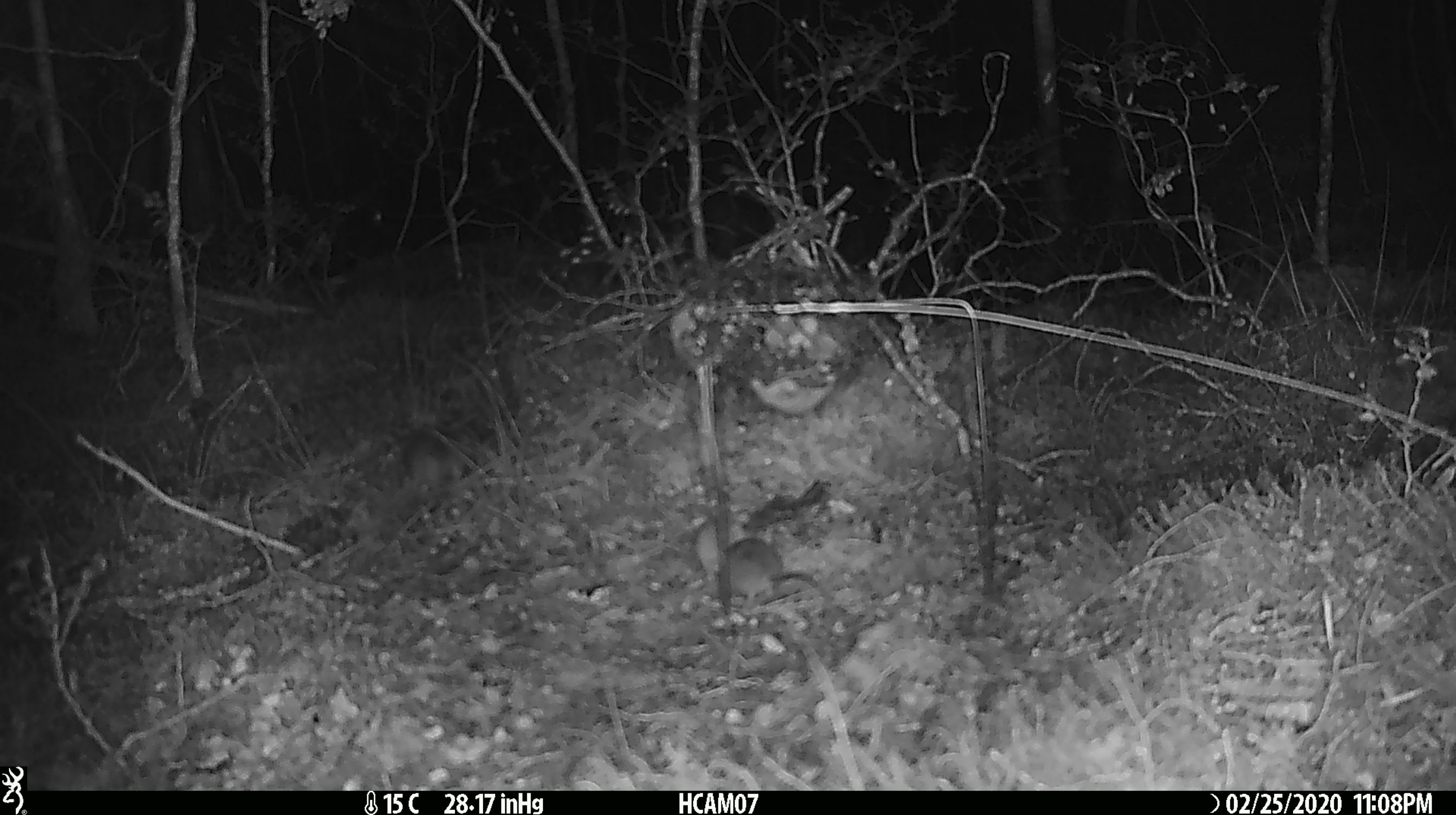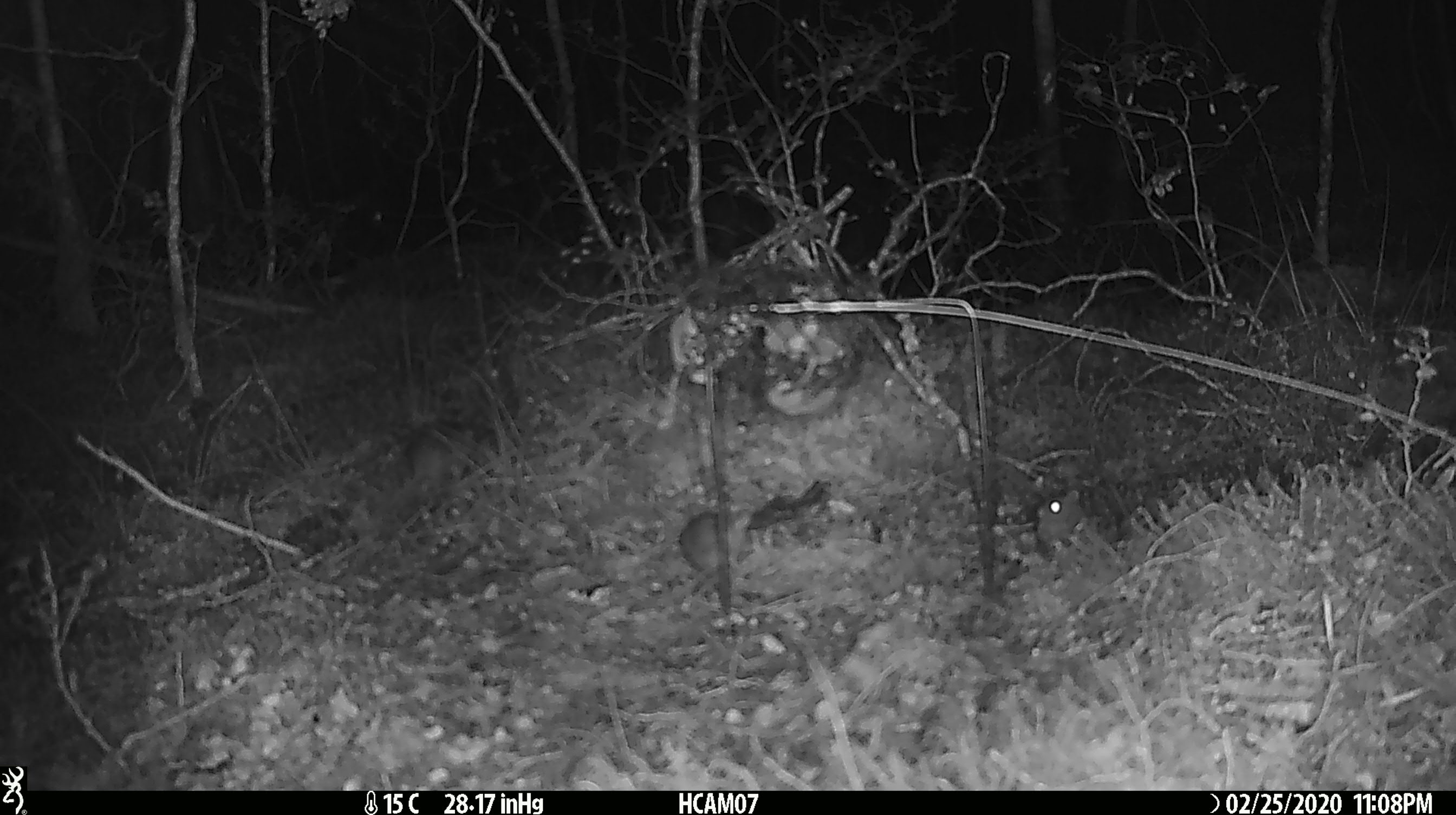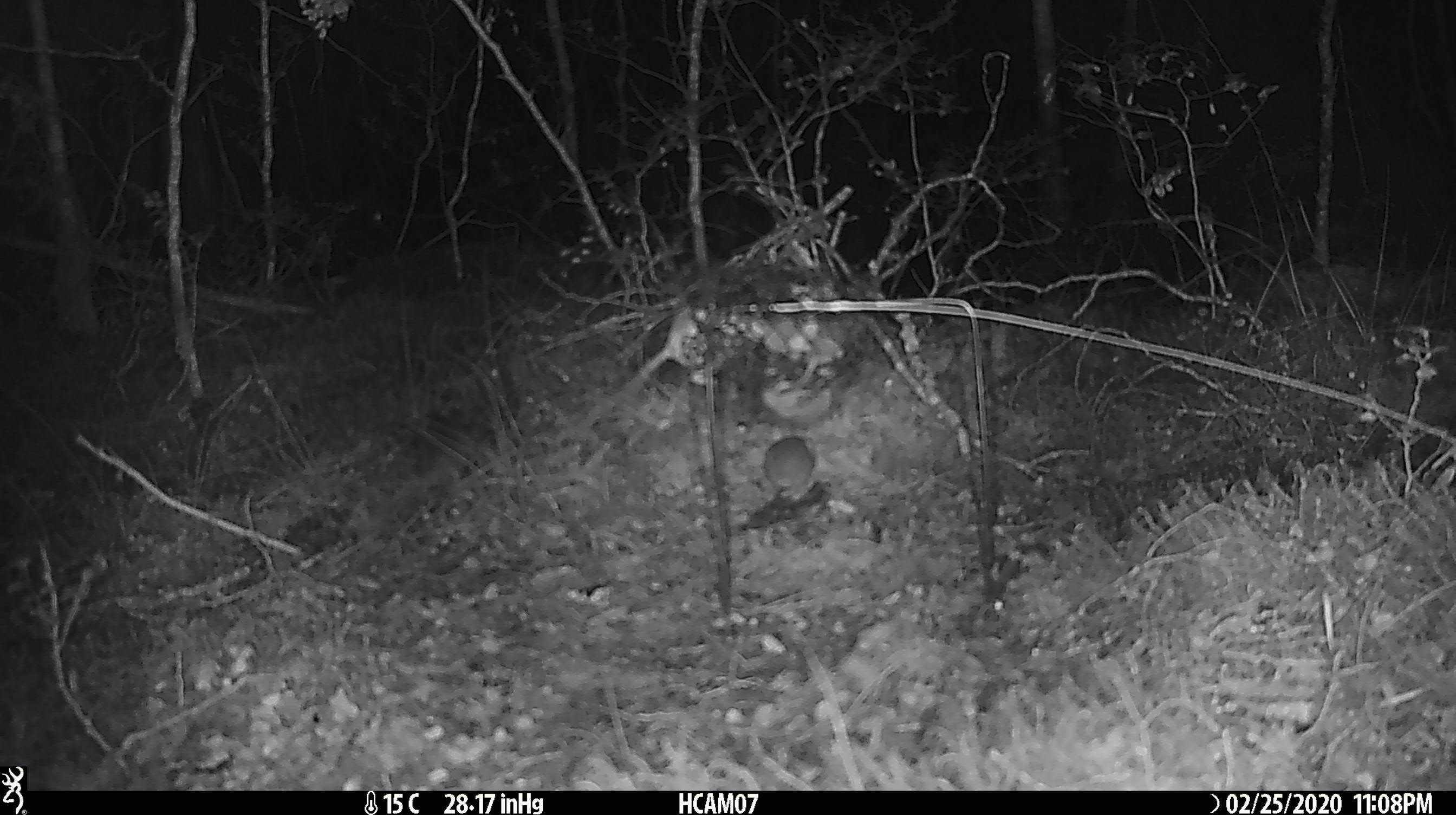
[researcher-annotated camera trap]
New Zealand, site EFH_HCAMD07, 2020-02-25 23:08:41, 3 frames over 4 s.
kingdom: Animalia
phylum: Chordata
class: Mammalia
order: Rodentia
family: Muridae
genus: Mus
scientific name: Mus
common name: mouse